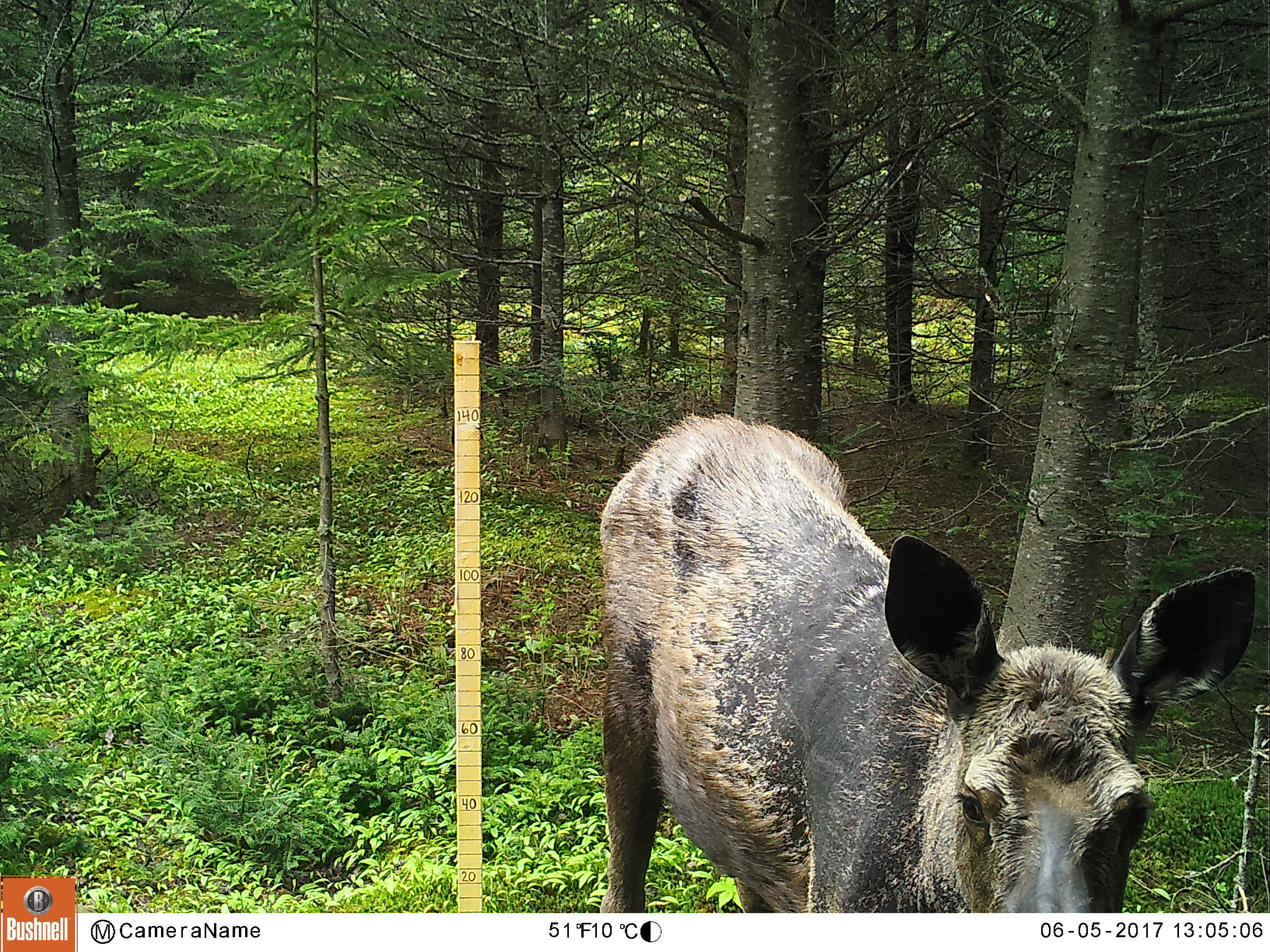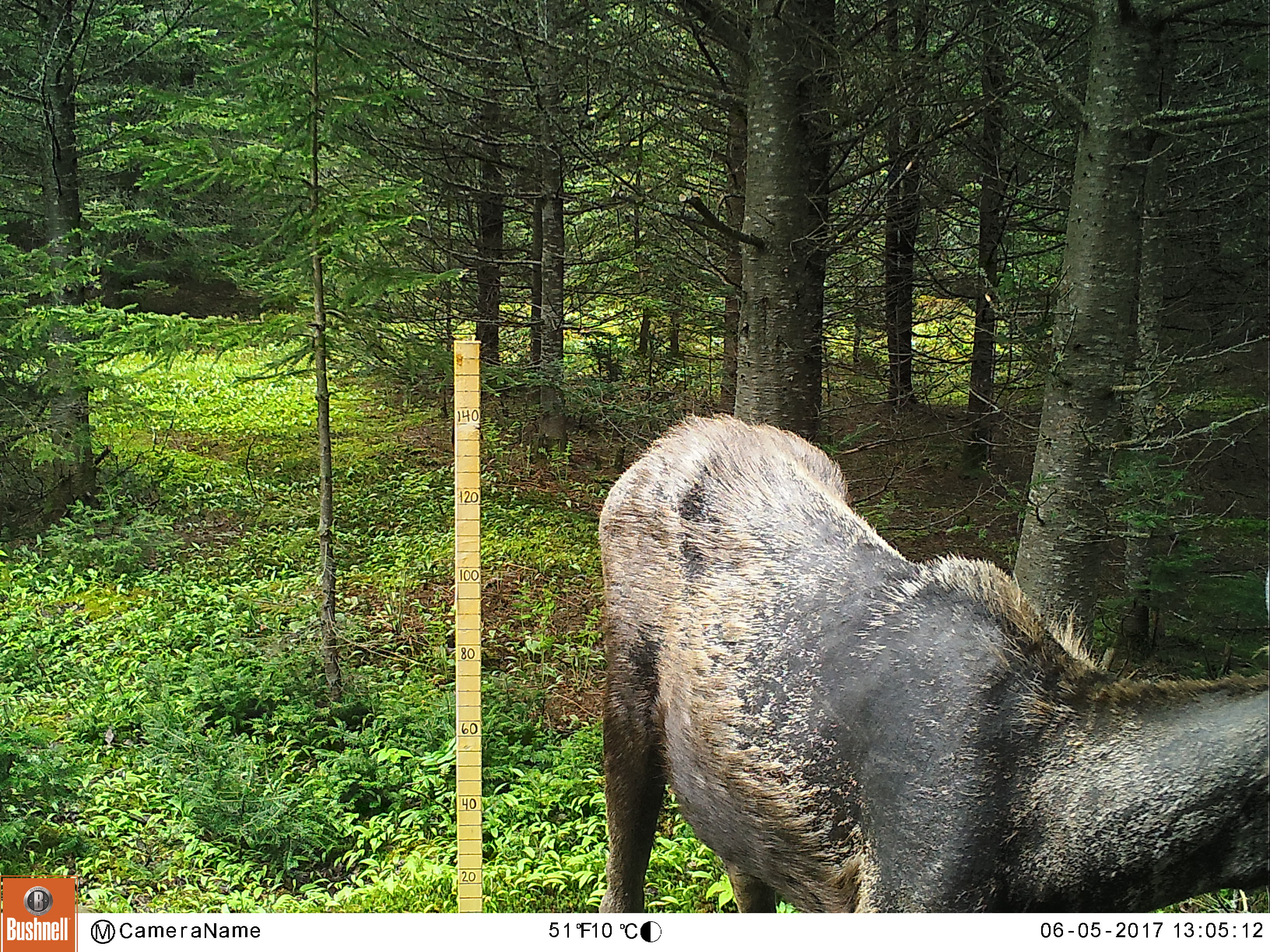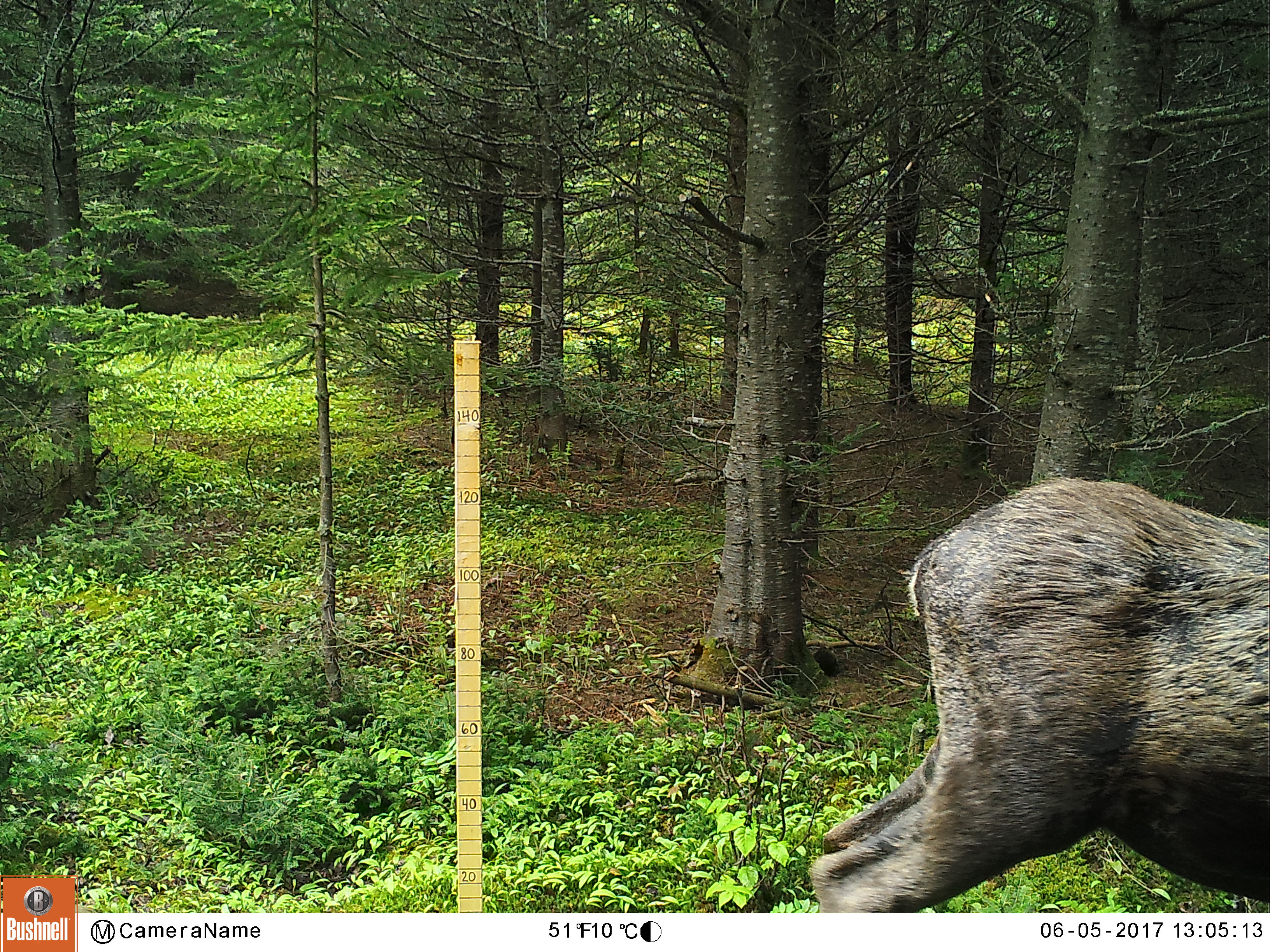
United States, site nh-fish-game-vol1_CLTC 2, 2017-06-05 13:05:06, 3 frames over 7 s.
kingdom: Animalia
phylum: Chordata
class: Mammalia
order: Artiodactyla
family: Cervidae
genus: Alces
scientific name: Alces alces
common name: moose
Moose (Alces alces).